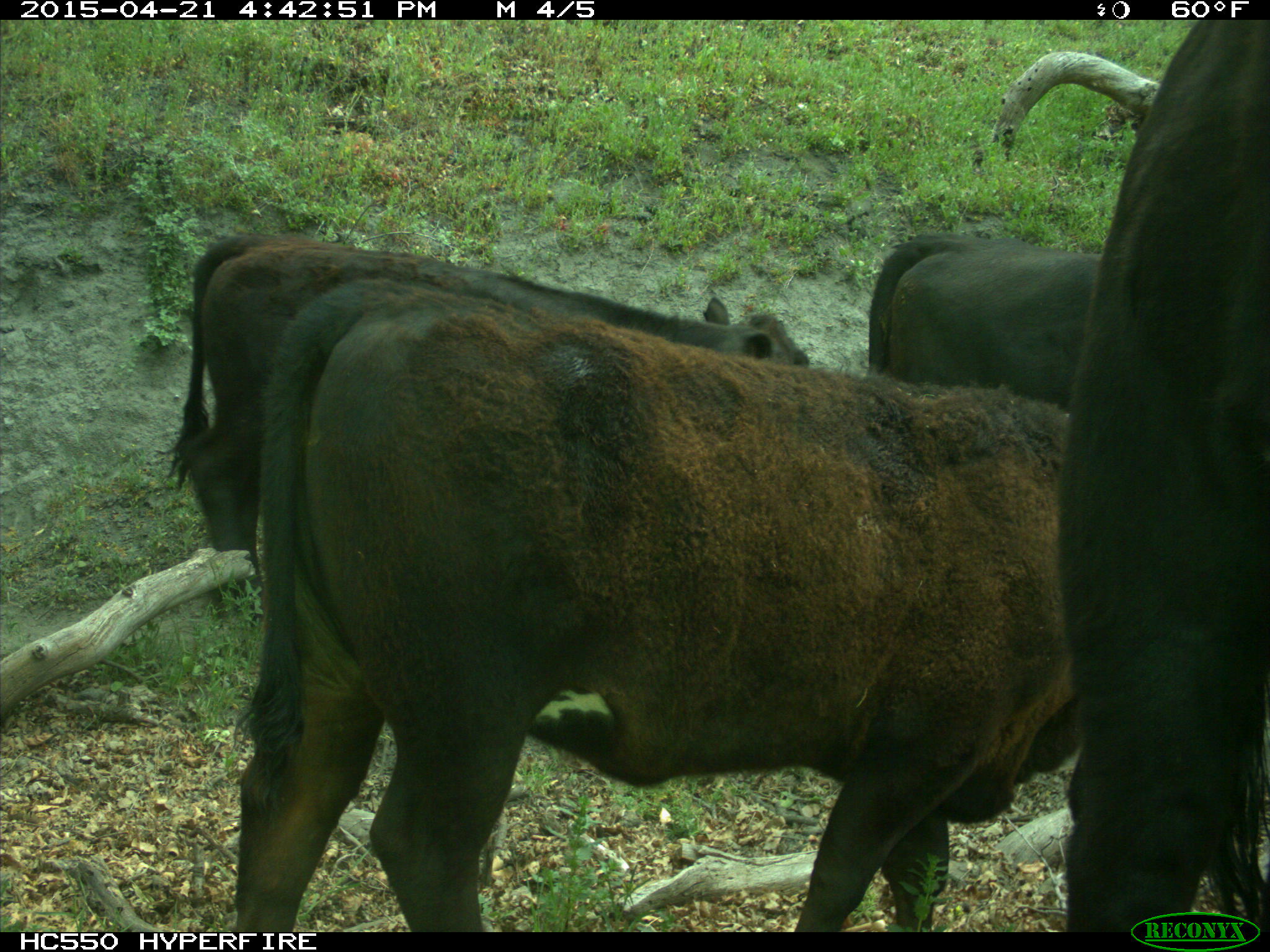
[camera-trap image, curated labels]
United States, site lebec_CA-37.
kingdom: Animalia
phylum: Chordata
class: Mammalia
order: Artiodactyla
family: Bovidae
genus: Bos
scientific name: Bos taurus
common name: domestic cow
Bos taurus (domestic cow).